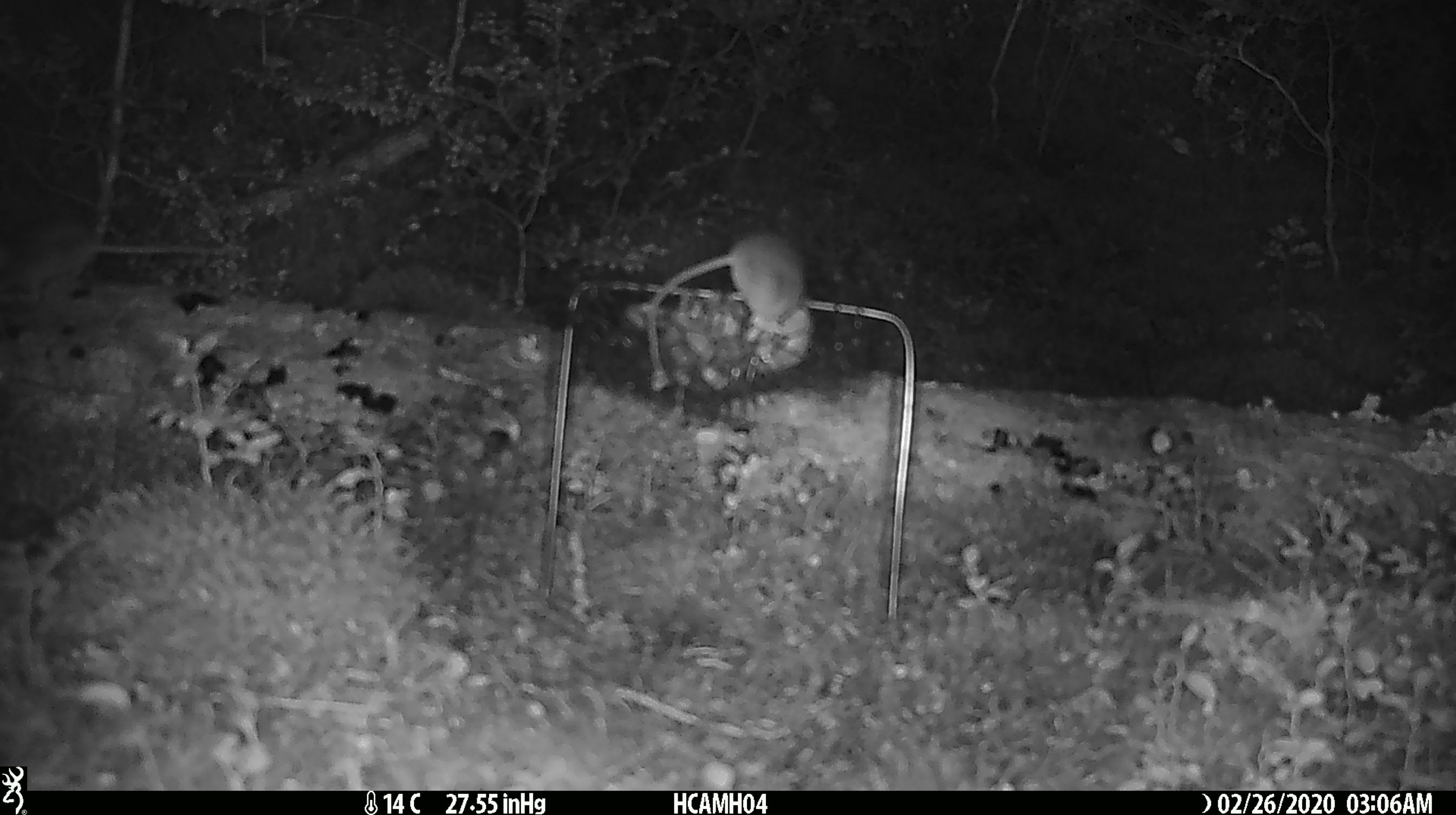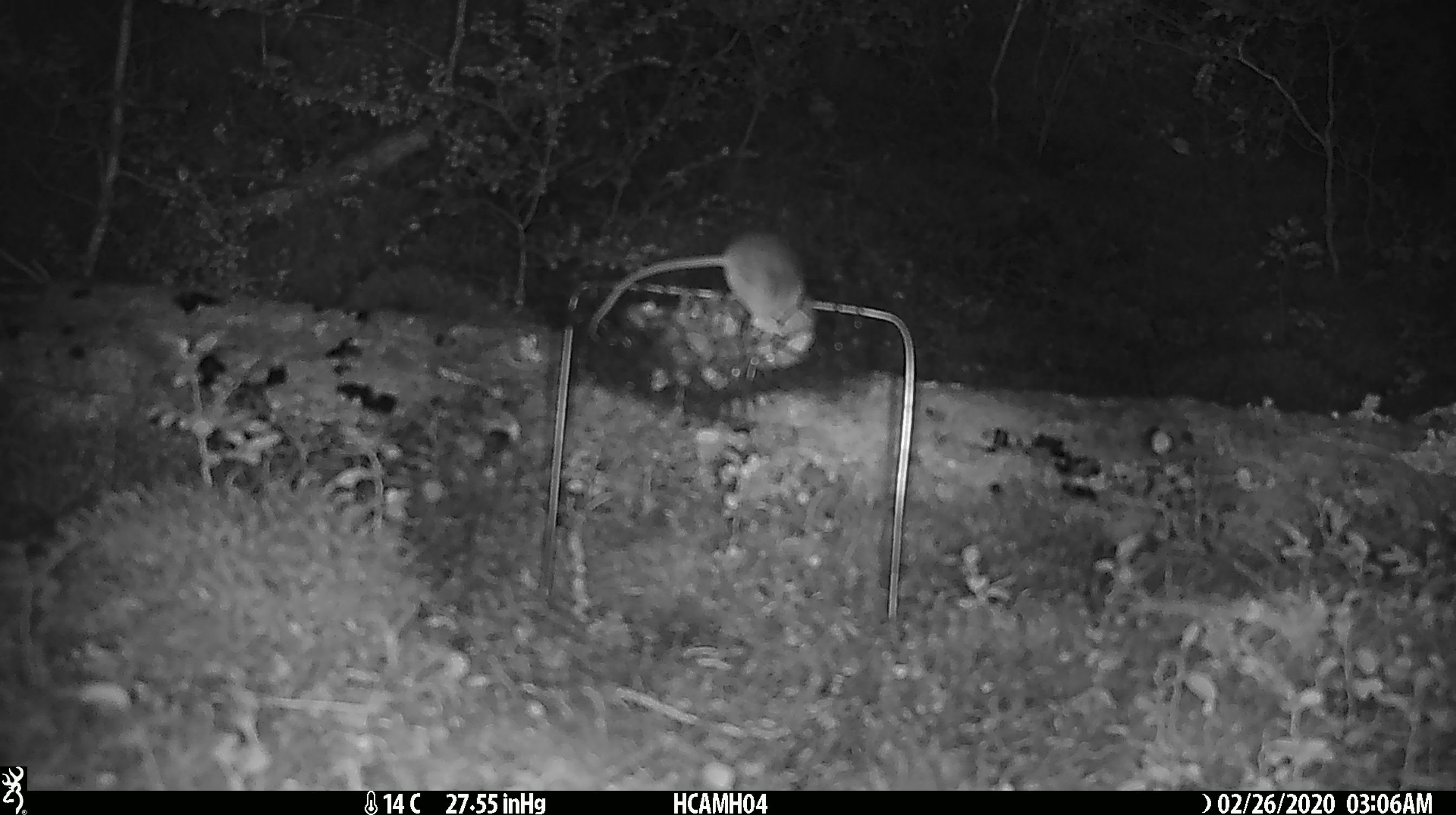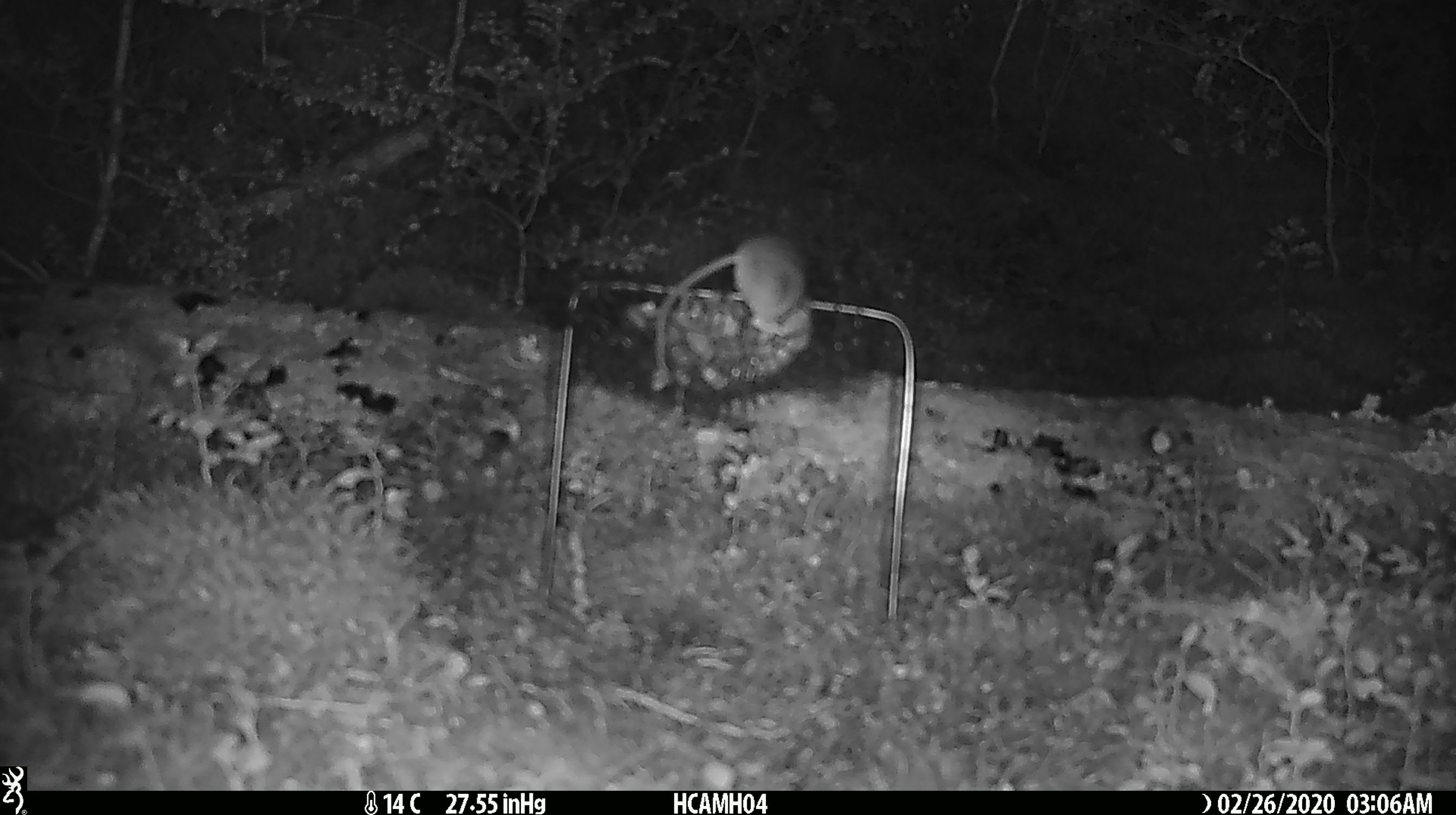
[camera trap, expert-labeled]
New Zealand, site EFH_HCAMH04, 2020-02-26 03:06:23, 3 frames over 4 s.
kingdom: Animalia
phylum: Chordata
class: Mammalia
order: Rodentia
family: Muridae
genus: Mus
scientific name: Mus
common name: mouse